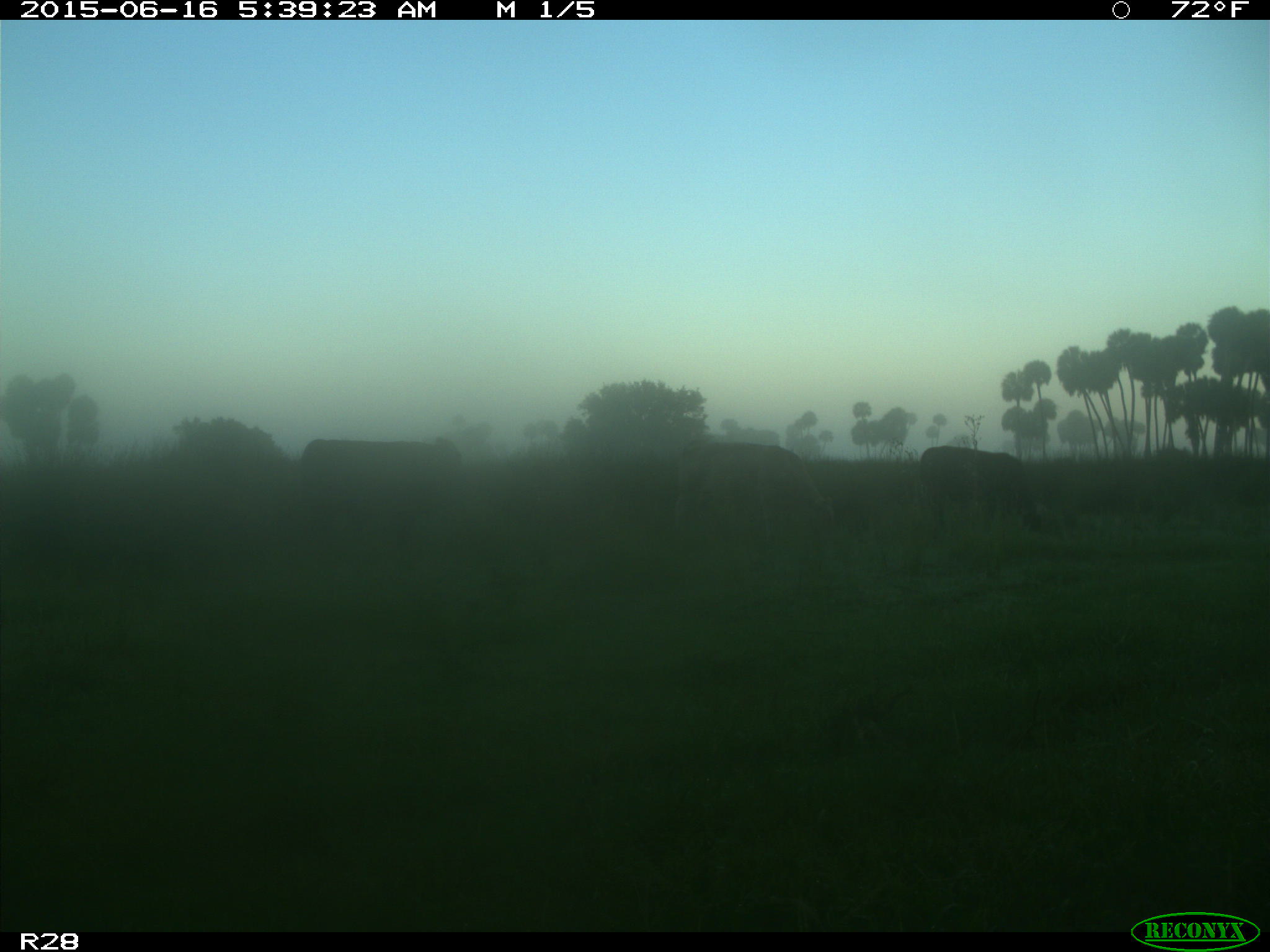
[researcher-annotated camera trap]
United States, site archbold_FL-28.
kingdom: Animalia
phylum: Chordata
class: Mammalia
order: Artiodactyla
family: Bovidae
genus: Bos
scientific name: Bos taurus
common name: domestic cow